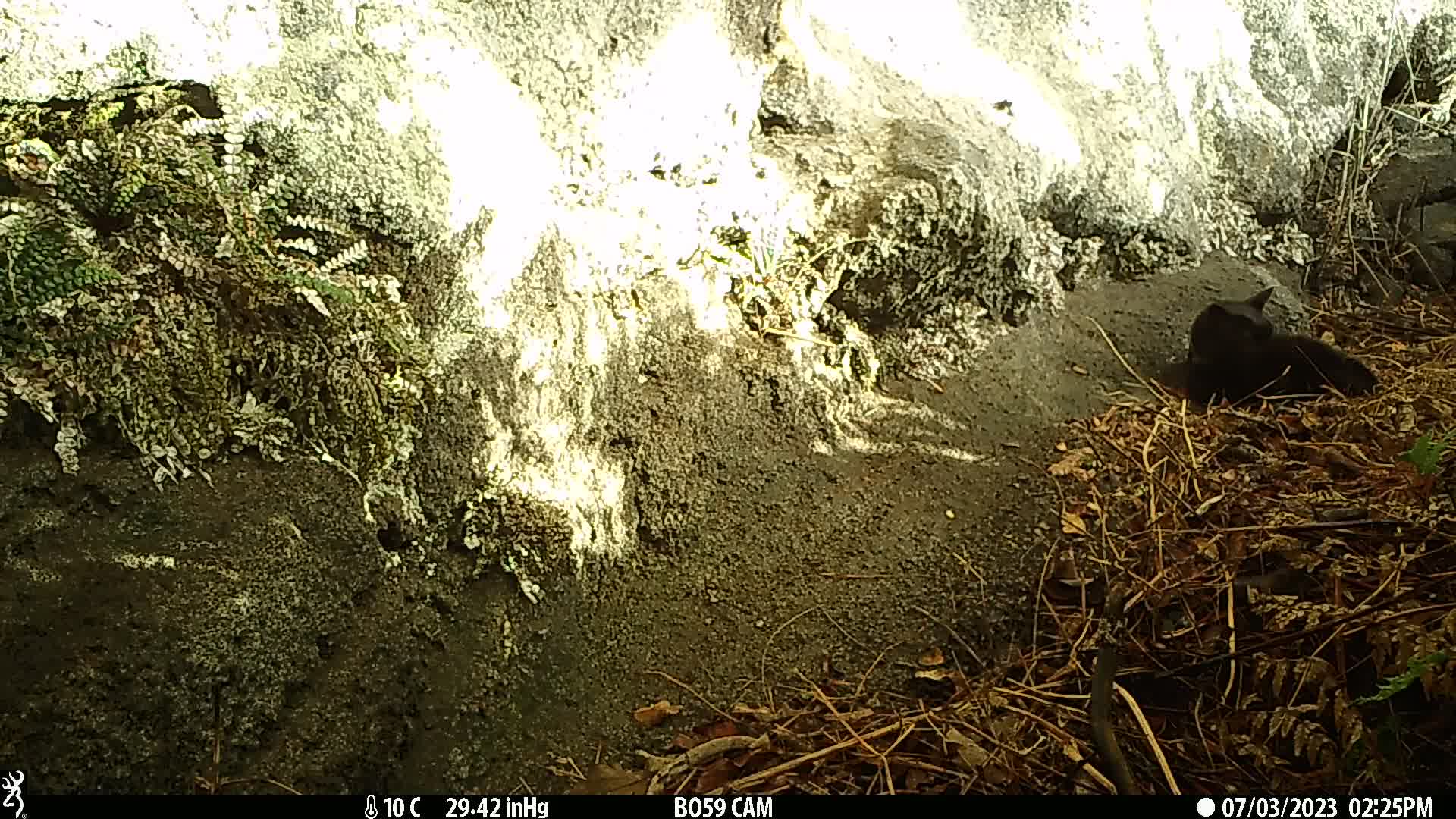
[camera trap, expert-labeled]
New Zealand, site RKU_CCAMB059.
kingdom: Animalia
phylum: Chordata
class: Mammalia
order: Carnivora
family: Felidae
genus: Felis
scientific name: Felis catus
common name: domestic cat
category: cat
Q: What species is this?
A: Cat (domestic cat) (Felis catus).